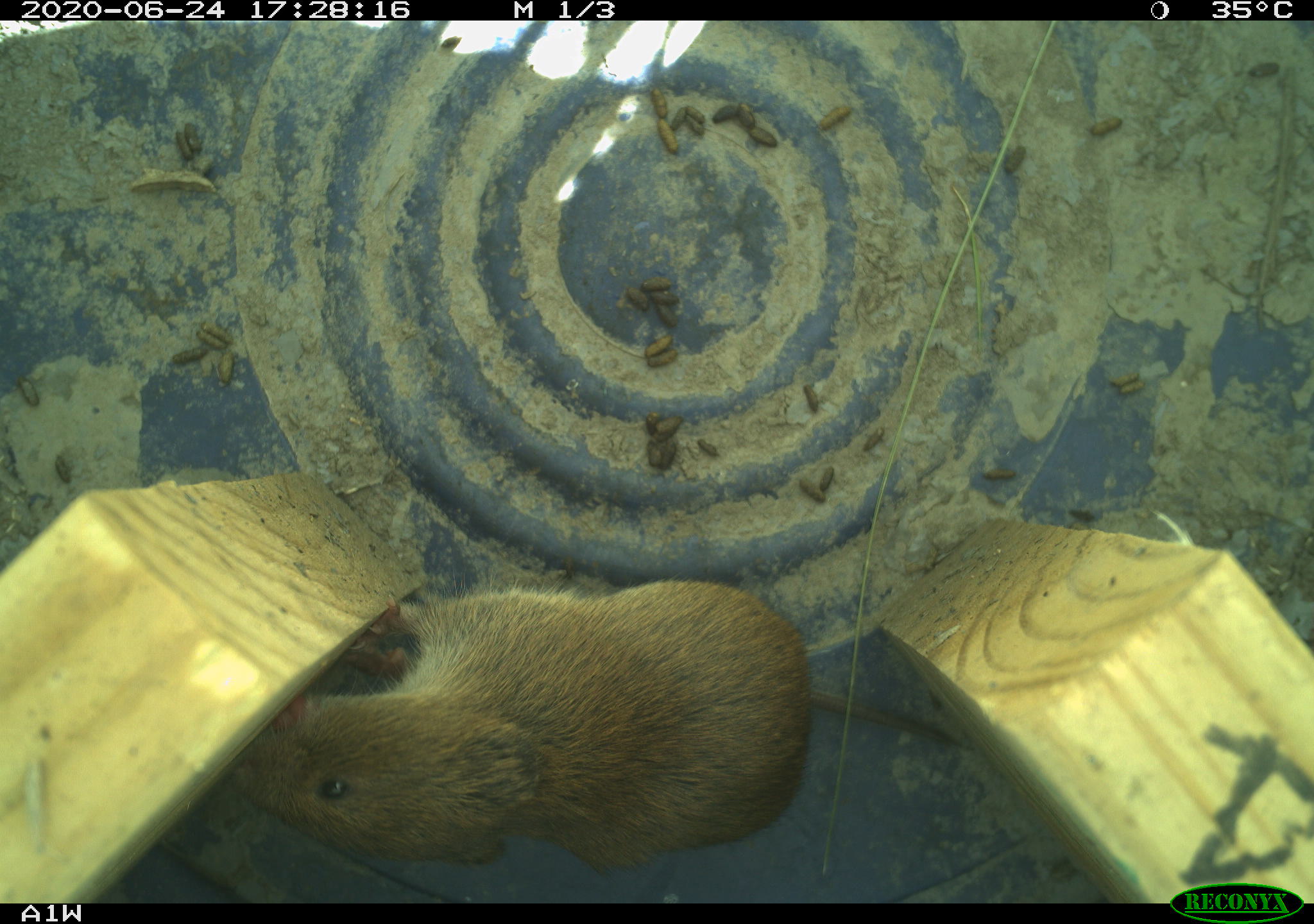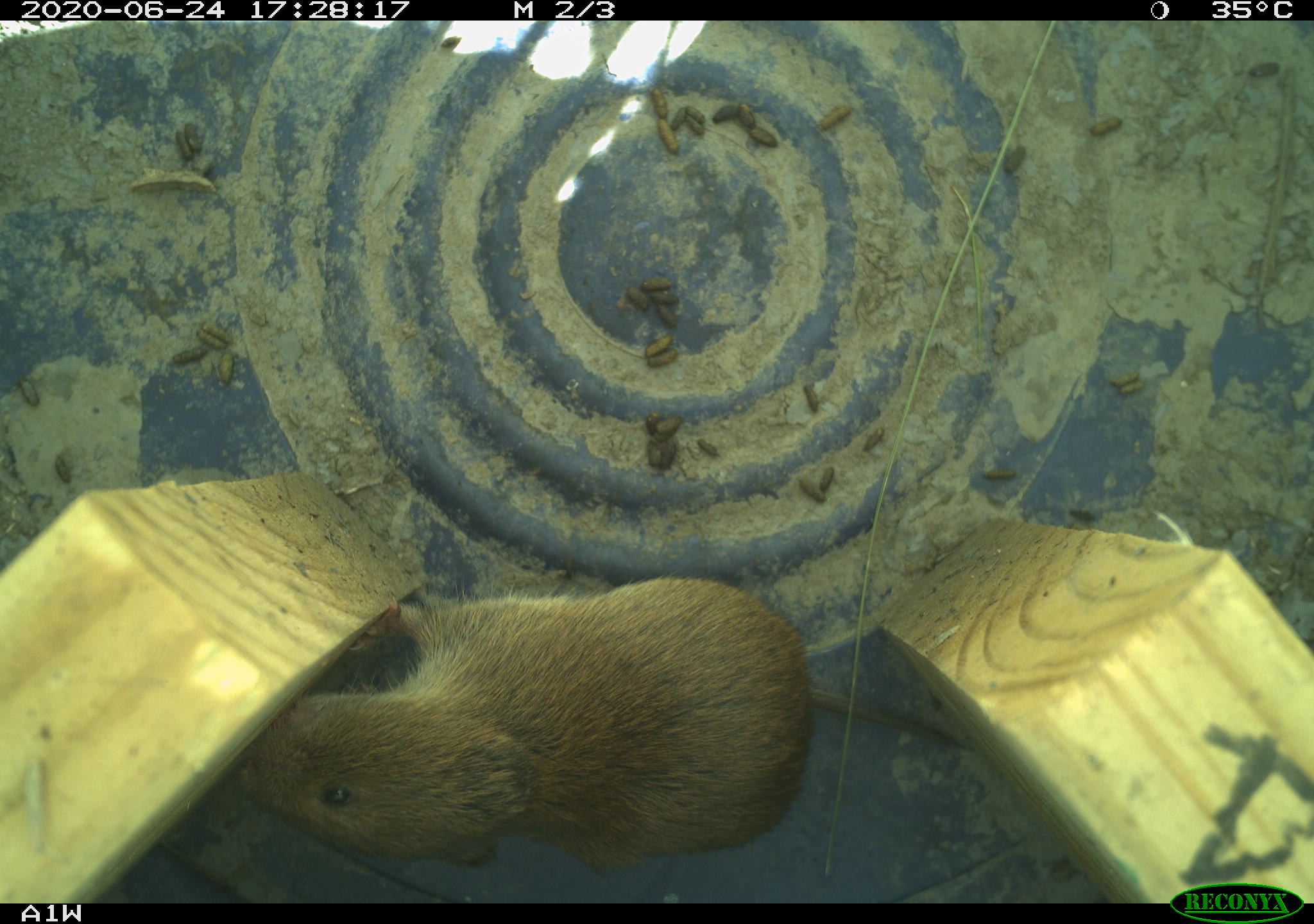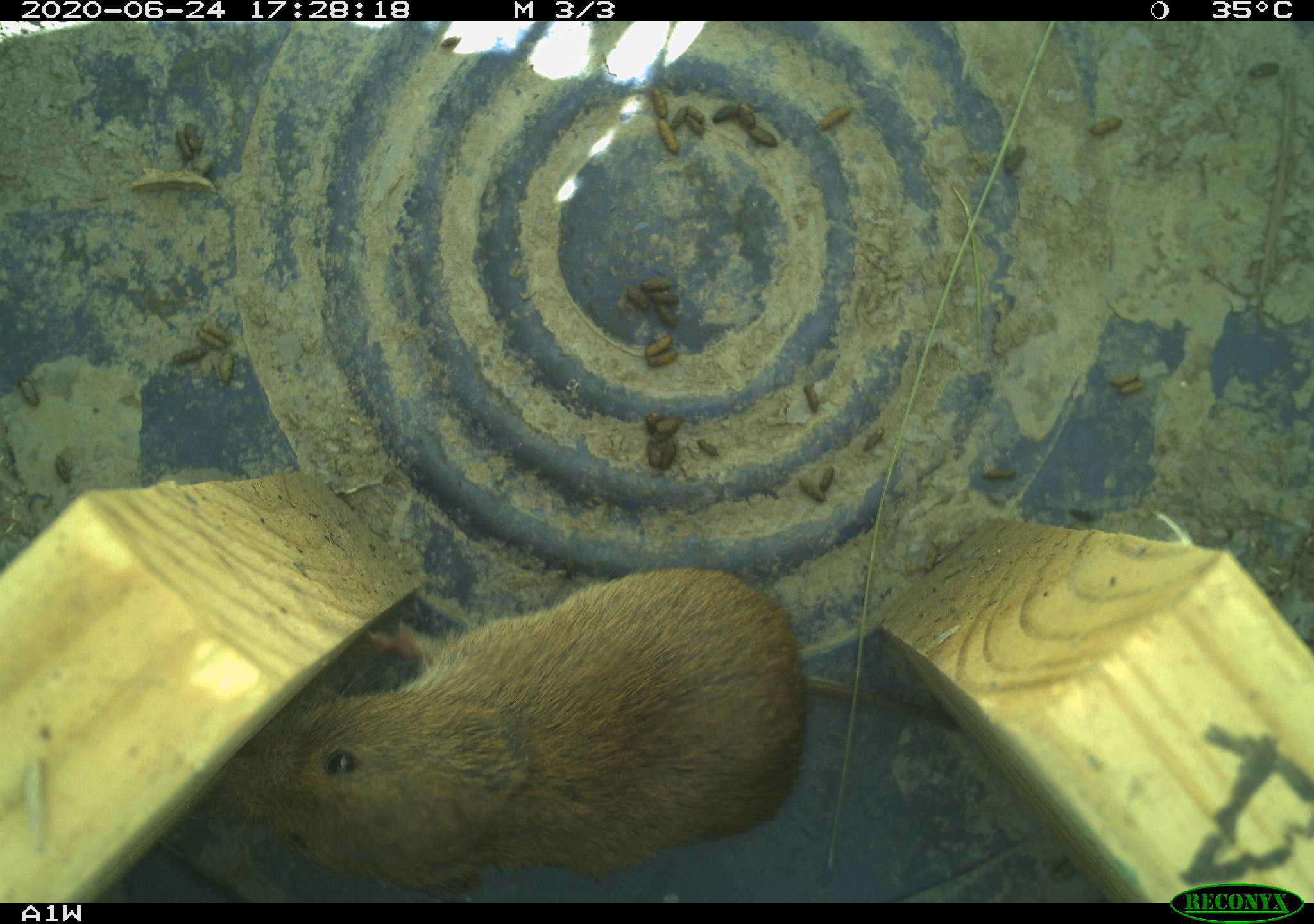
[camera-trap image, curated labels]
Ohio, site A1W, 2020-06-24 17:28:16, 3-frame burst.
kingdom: Animalia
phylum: Chordata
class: Mammalia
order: Rodentia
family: Cricetidae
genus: Microtus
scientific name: Microtus pennsylvanicus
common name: meadow vole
Meadow vole (Microtus pennsylvanicus).